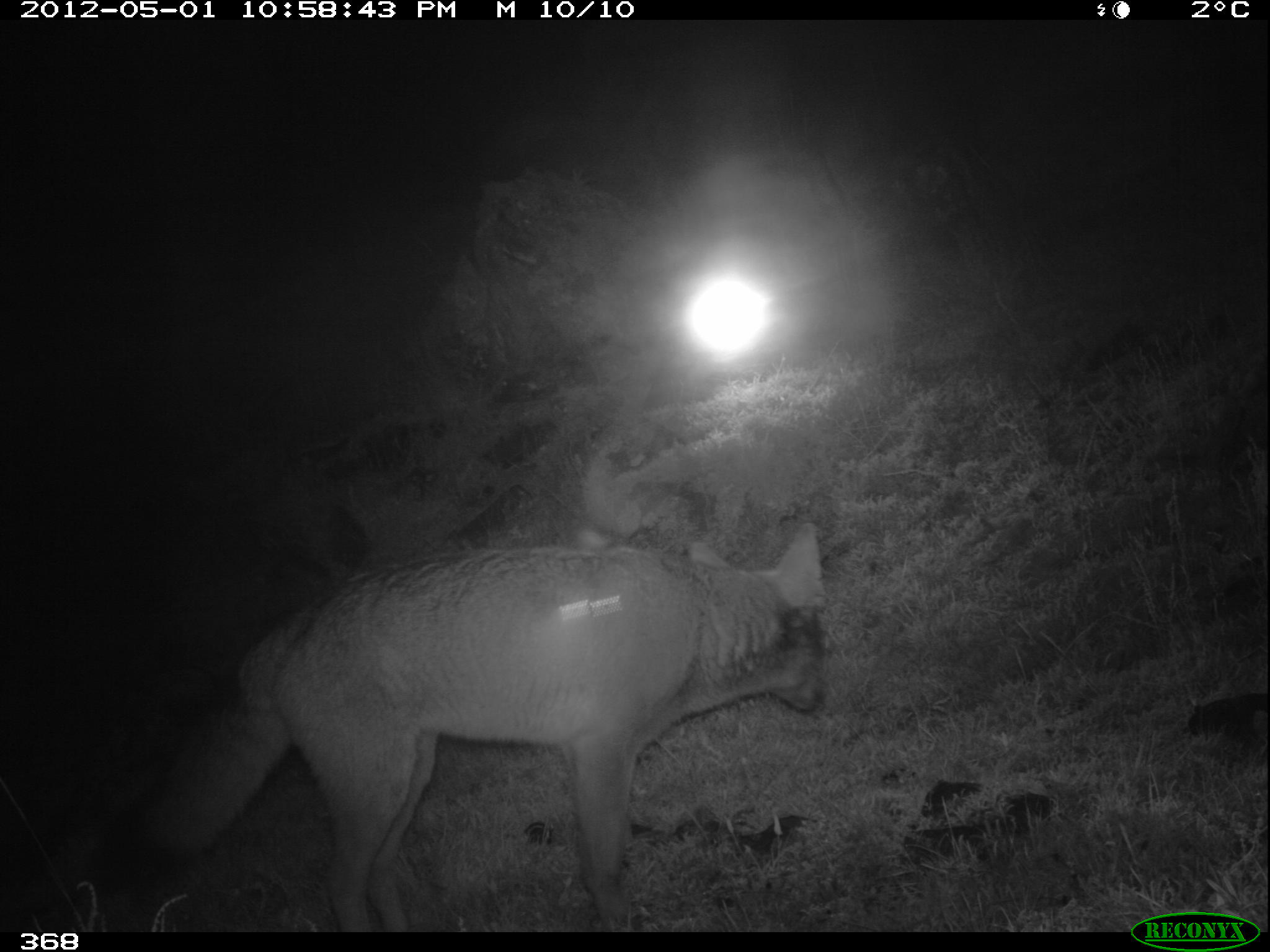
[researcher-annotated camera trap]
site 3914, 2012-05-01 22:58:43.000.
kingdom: Animalia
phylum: Chordata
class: Mammalia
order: Carnivora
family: Canidae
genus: Lycalopex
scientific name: Lycalopex culpaeus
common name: culpeo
Lycalopex culpaeus (culpeo).